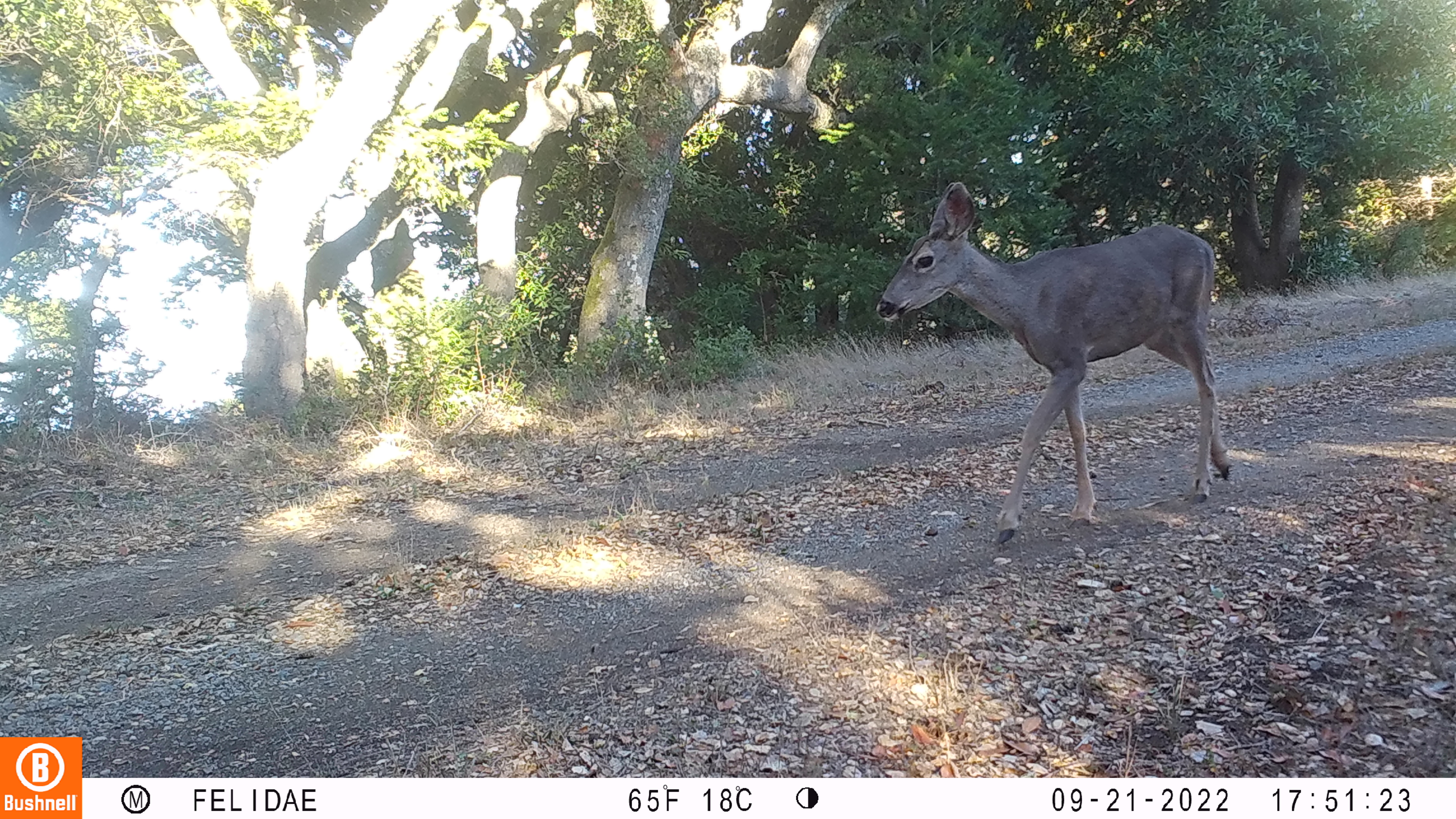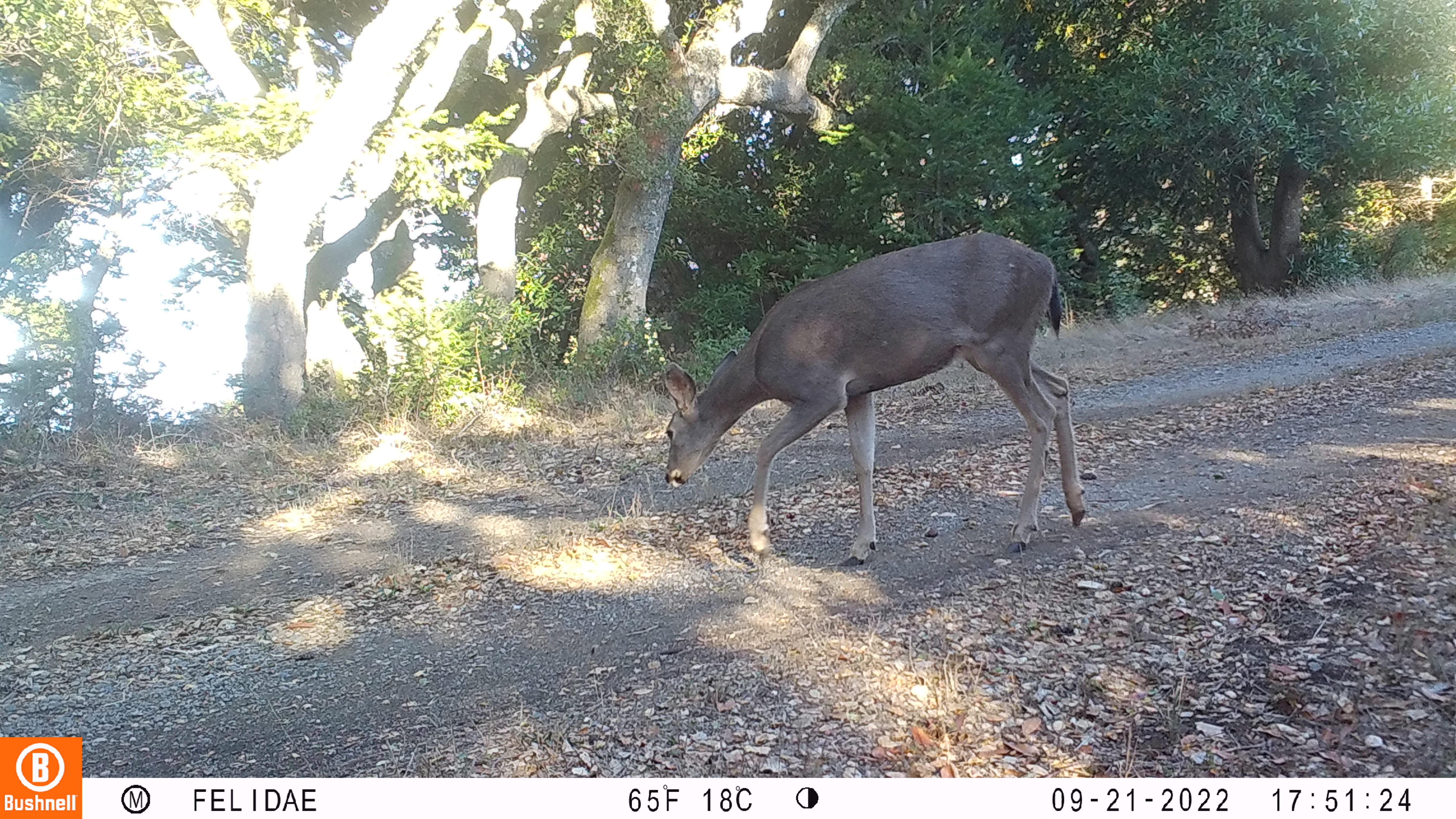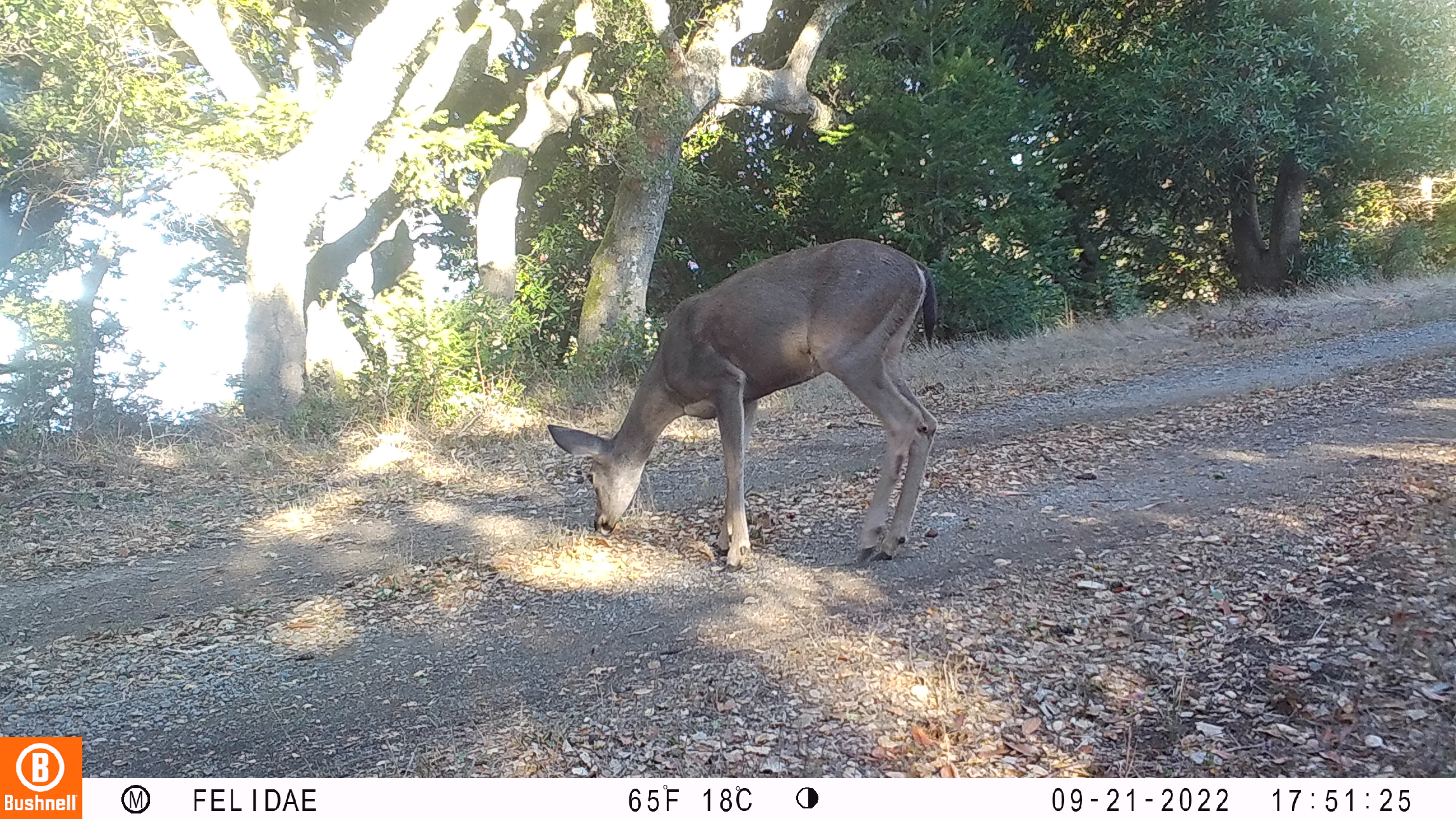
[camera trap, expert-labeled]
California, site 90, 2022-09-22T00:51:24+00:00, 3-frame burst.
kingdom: Animalia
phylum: Chordata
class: Mammalia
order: Artiodactyla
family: Cervidae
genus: Odocoileus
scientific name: Odocoileus hemionus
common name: mule deer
Mule deer (Odocoileus hemionus).